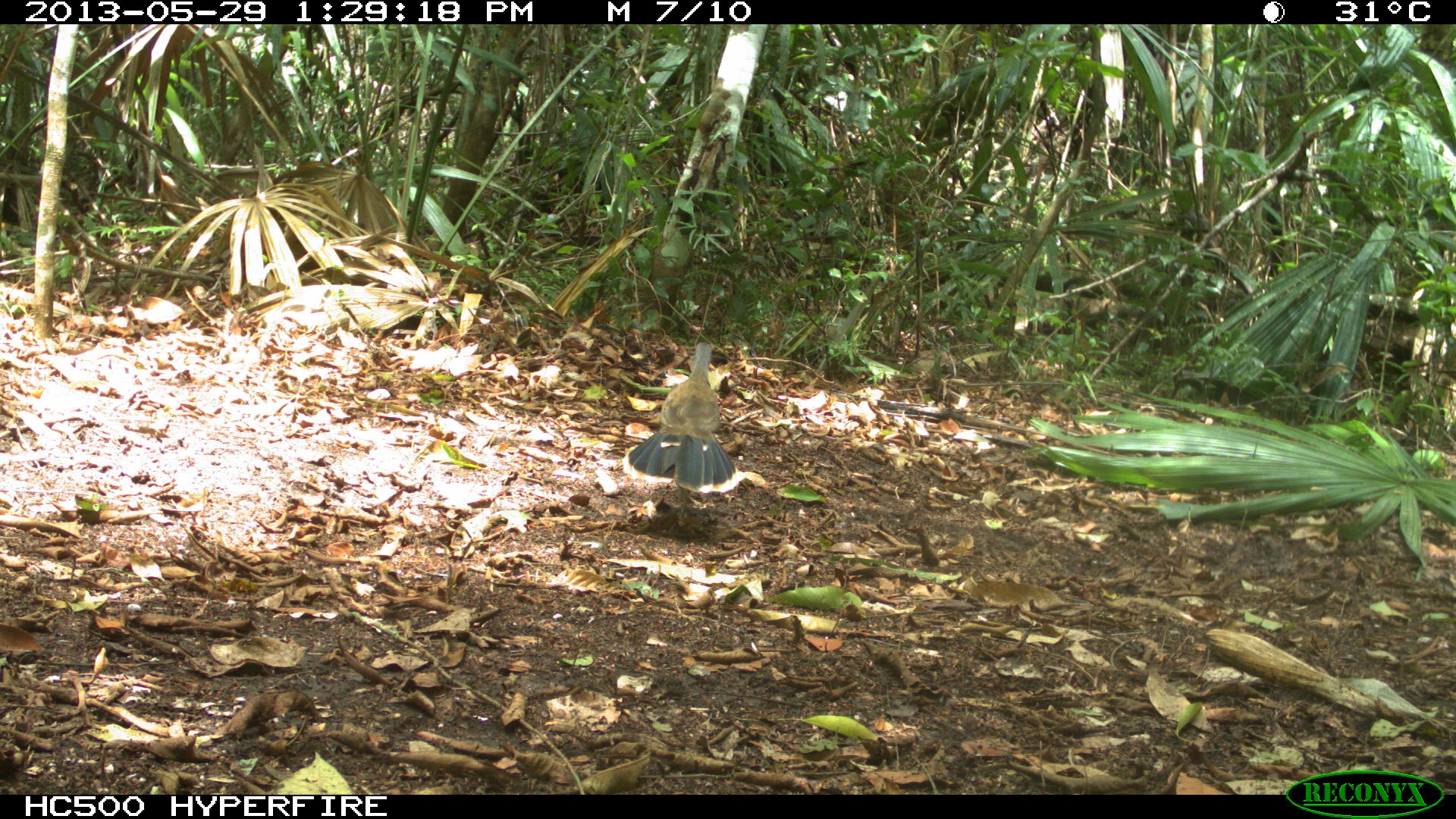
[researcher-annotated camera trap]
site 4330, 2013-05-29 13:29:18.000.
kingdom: Animalia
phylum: Chordata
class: Aves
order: Galliformes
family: Cracidae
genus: Ortalis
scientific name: Ortalis vetula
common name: plain chachalaca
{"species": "Ortalis vetula (plain chachalaca)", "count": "3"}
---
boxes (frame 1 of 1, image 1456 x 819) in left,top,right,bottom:
ortalis vetula: 622,342,743,533